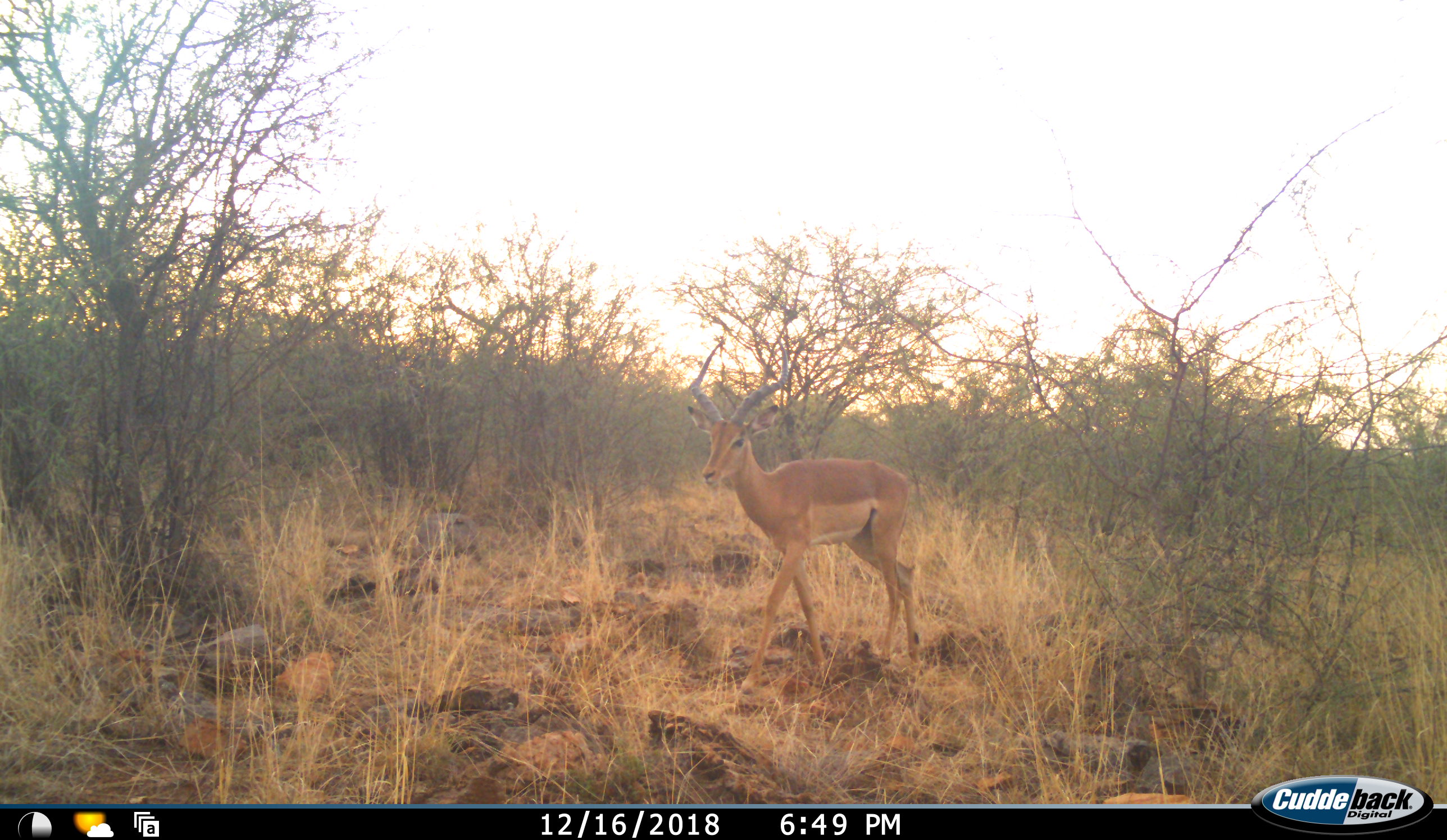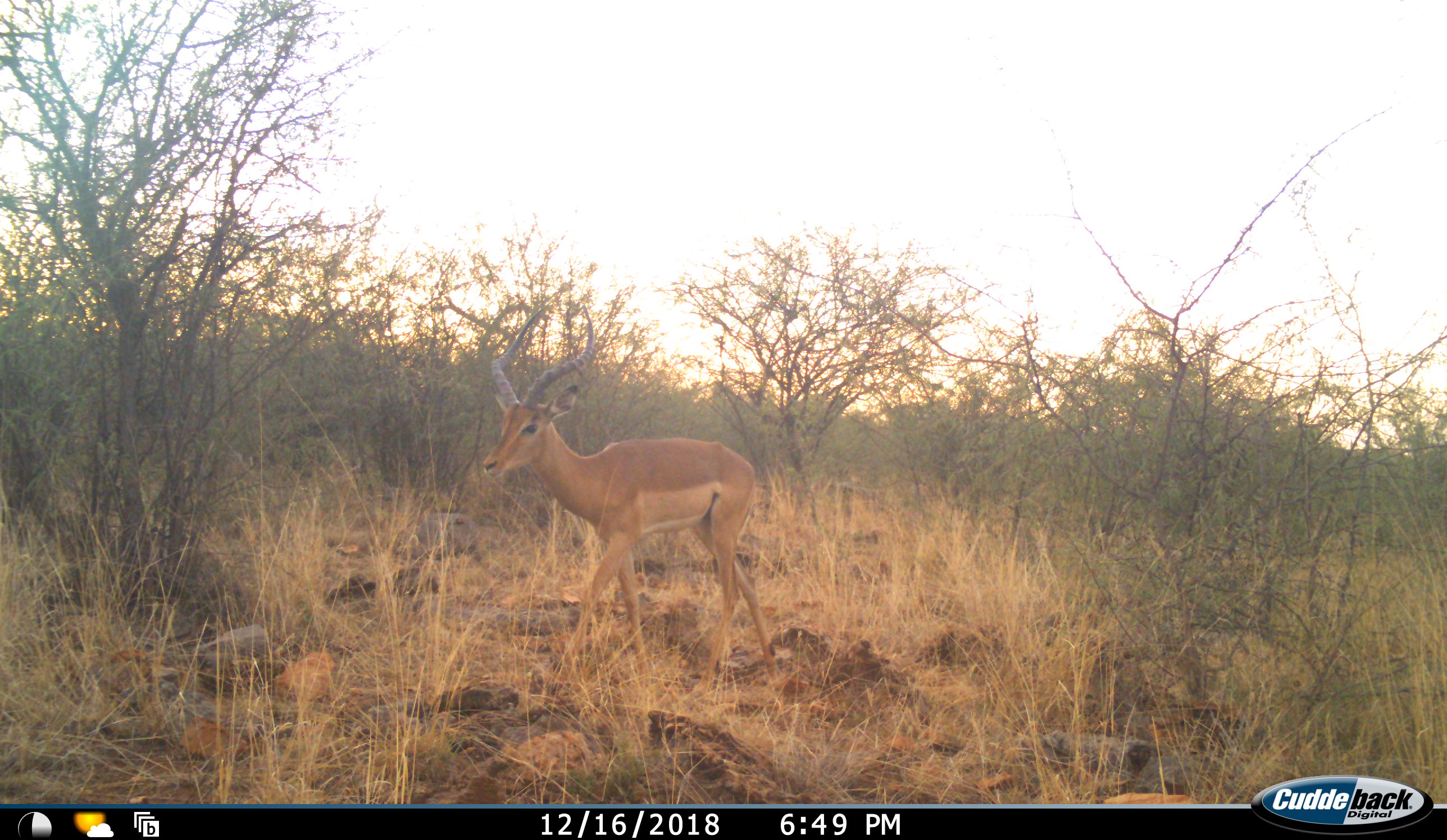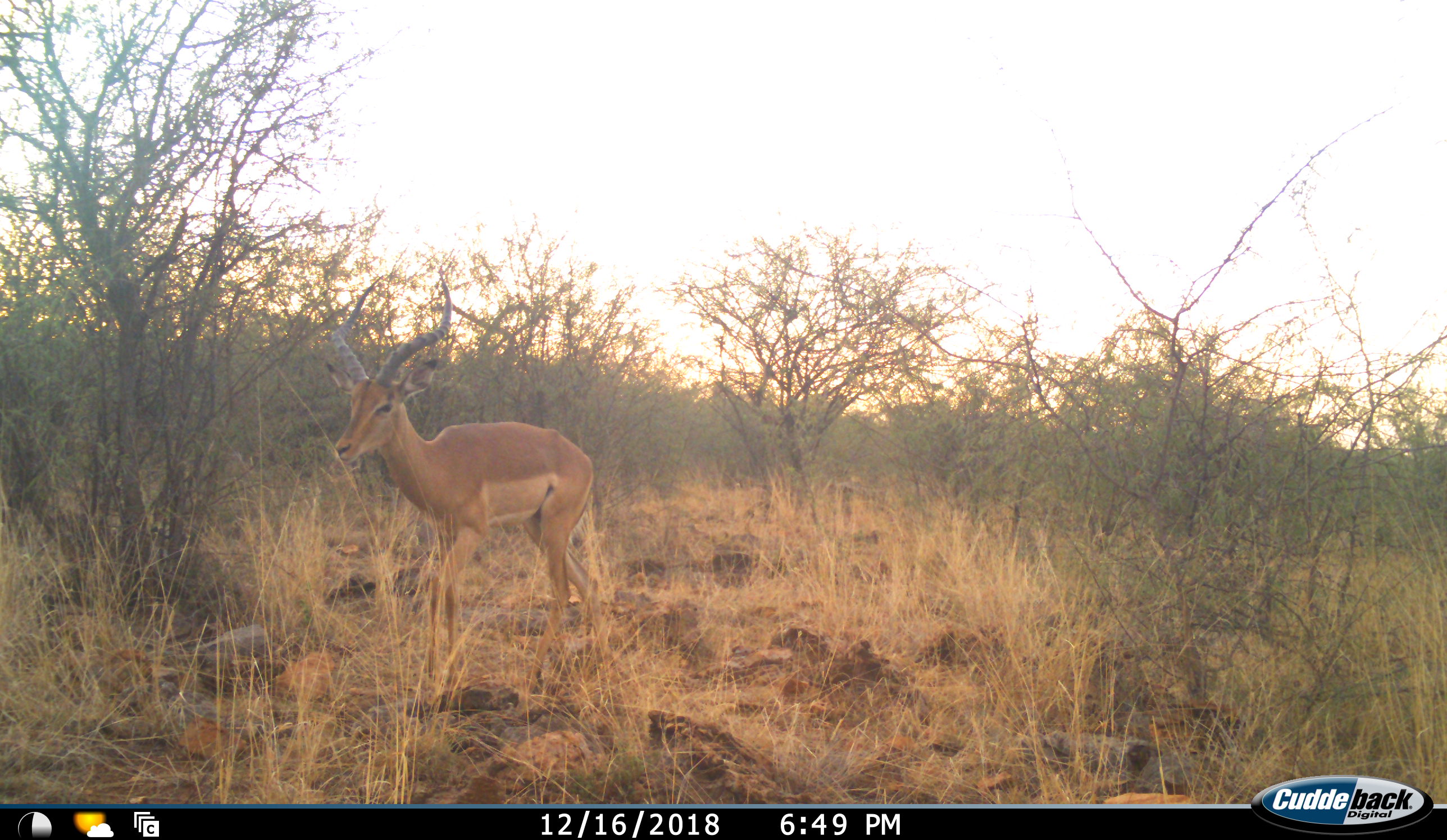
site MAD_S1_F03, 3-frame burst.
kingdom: Animalia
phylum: Chordata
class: Mammalia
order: Artiodactyla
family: Bovidae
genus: Aepyceros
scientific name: Aepyceros melampus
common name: impala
Impala (Aepyceros melampus), count 1. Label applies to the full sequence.